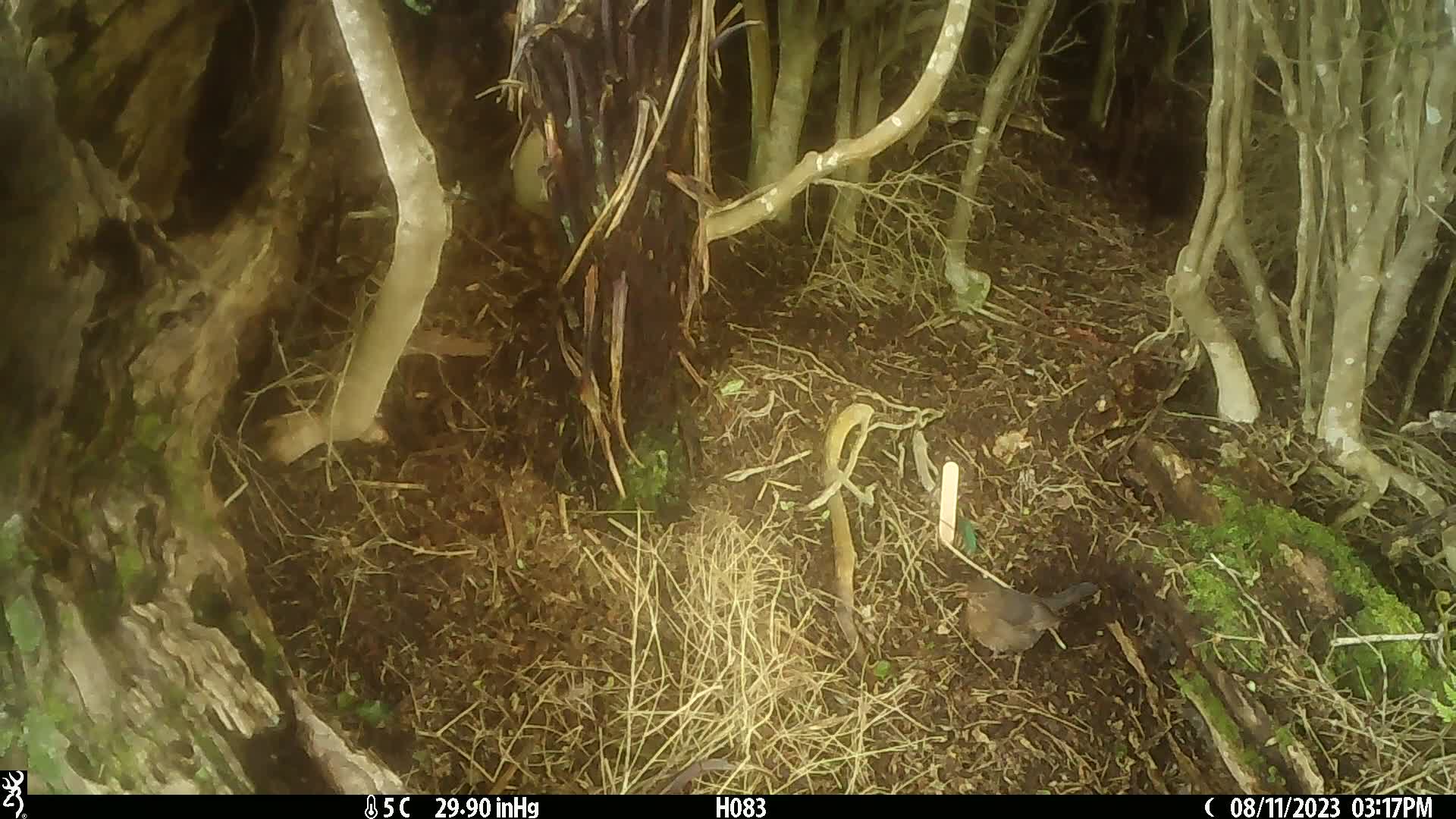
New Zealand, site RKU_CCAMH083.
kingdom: Animalia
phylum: Chordata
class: Aves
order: Passeriformes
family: Turdidae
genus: Turdus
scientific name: Turdus merula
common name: eurasian blackbird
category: blackbird